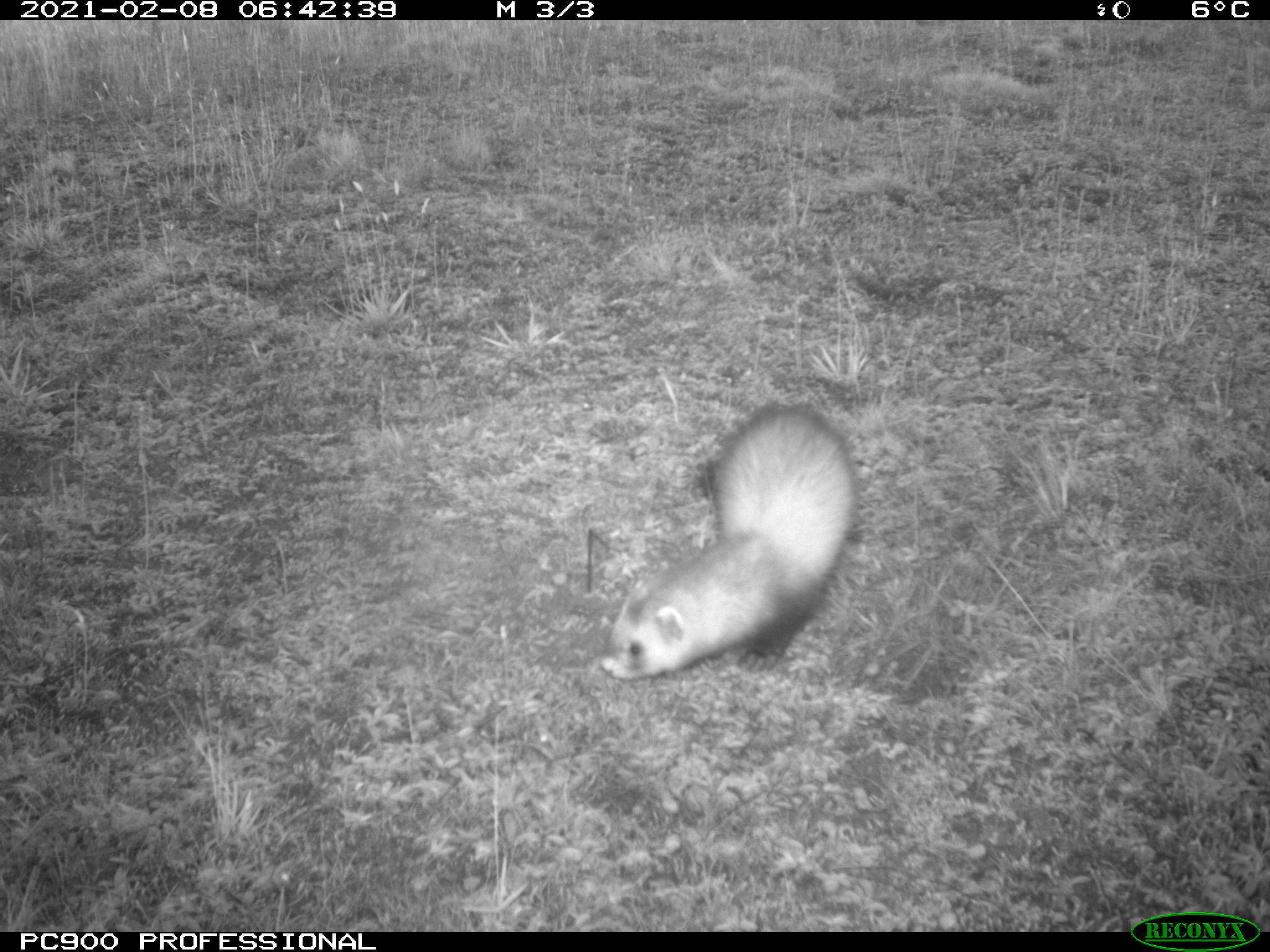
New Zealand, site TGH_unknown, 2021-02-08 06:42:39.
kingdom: Animalia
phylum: Chordata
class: Mammalia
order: Carnivora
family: Mustelidae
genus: Mustela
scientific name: Mustela furo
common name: ferret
Ferret (Mustela furo).